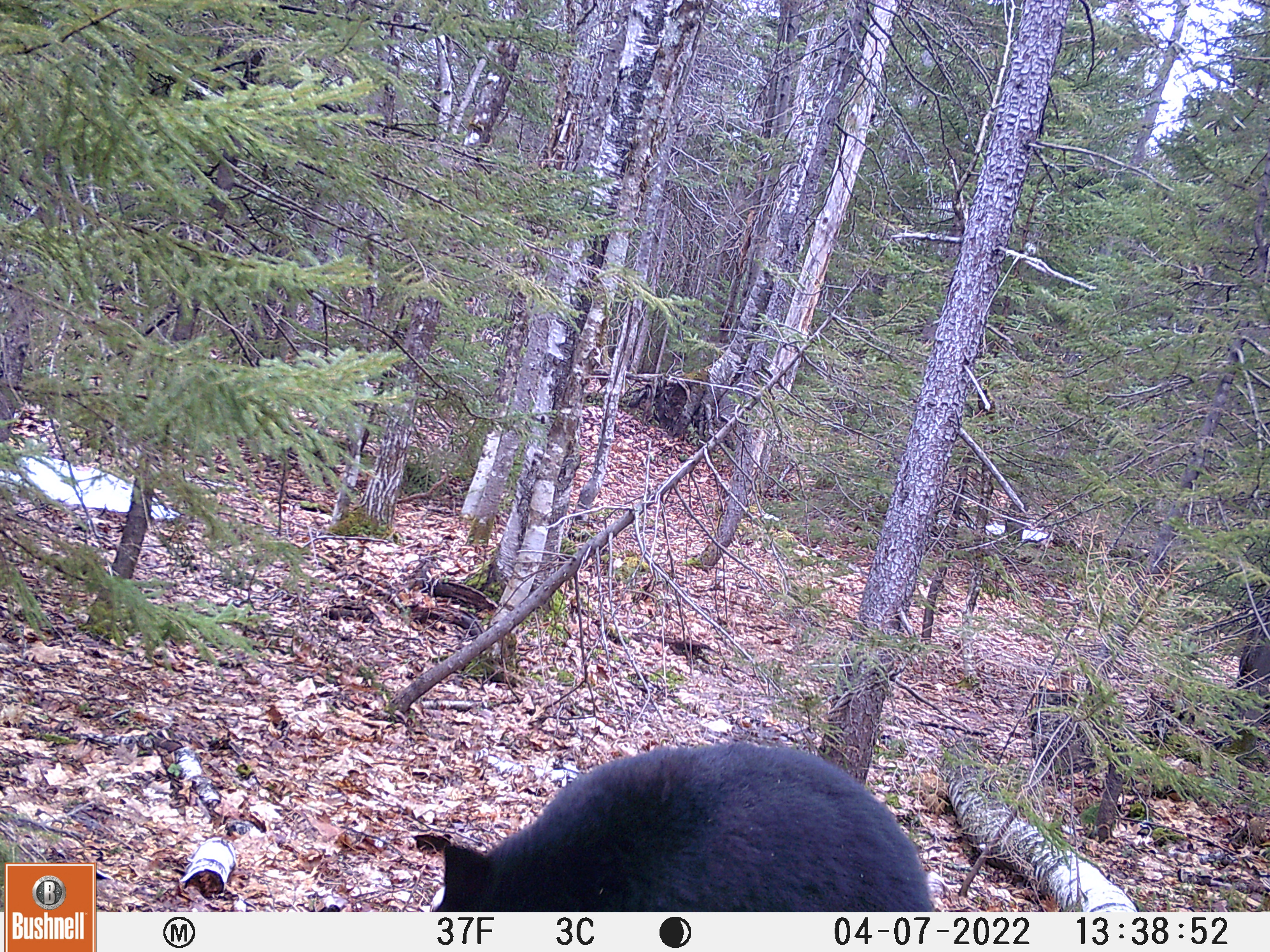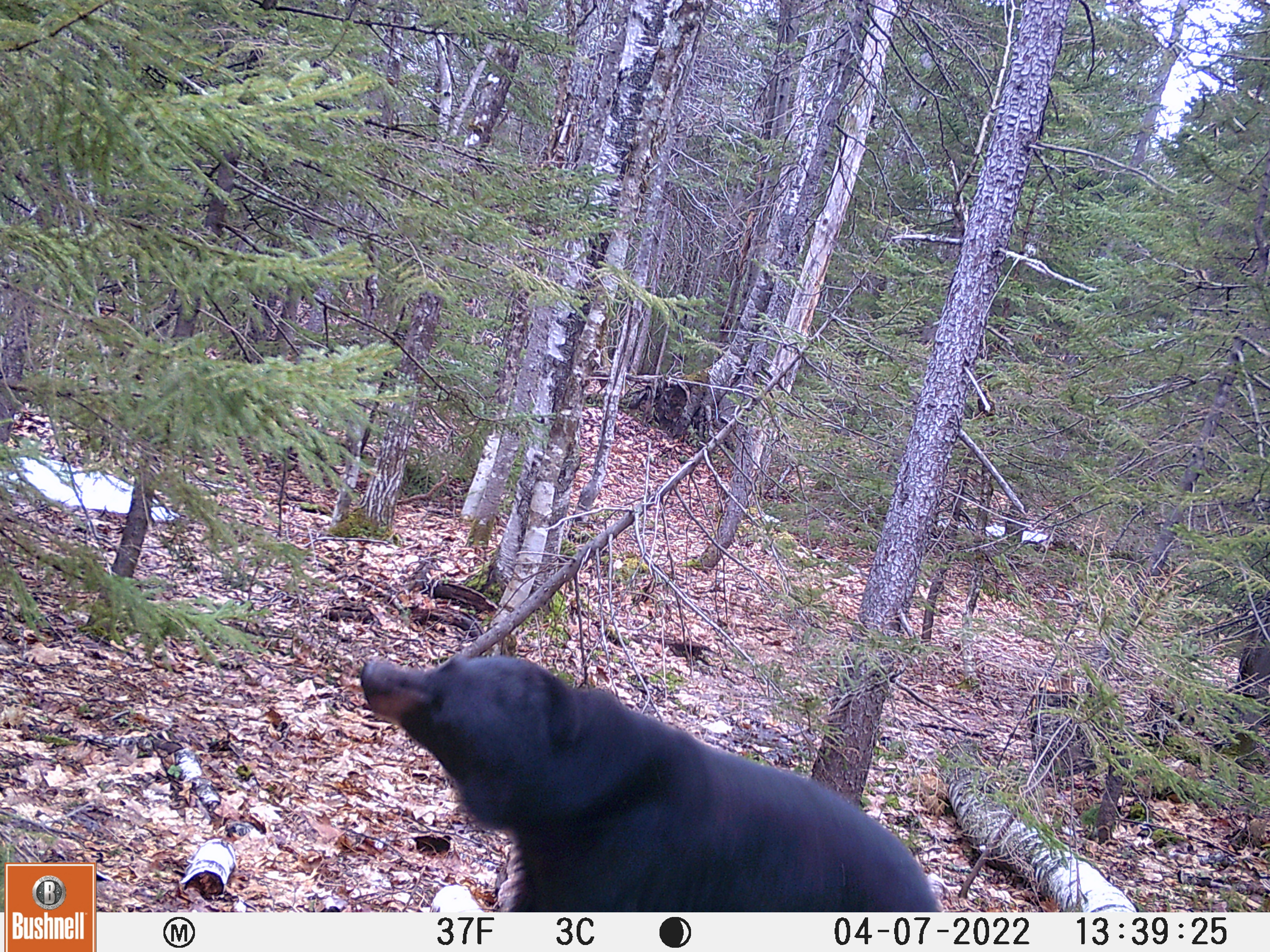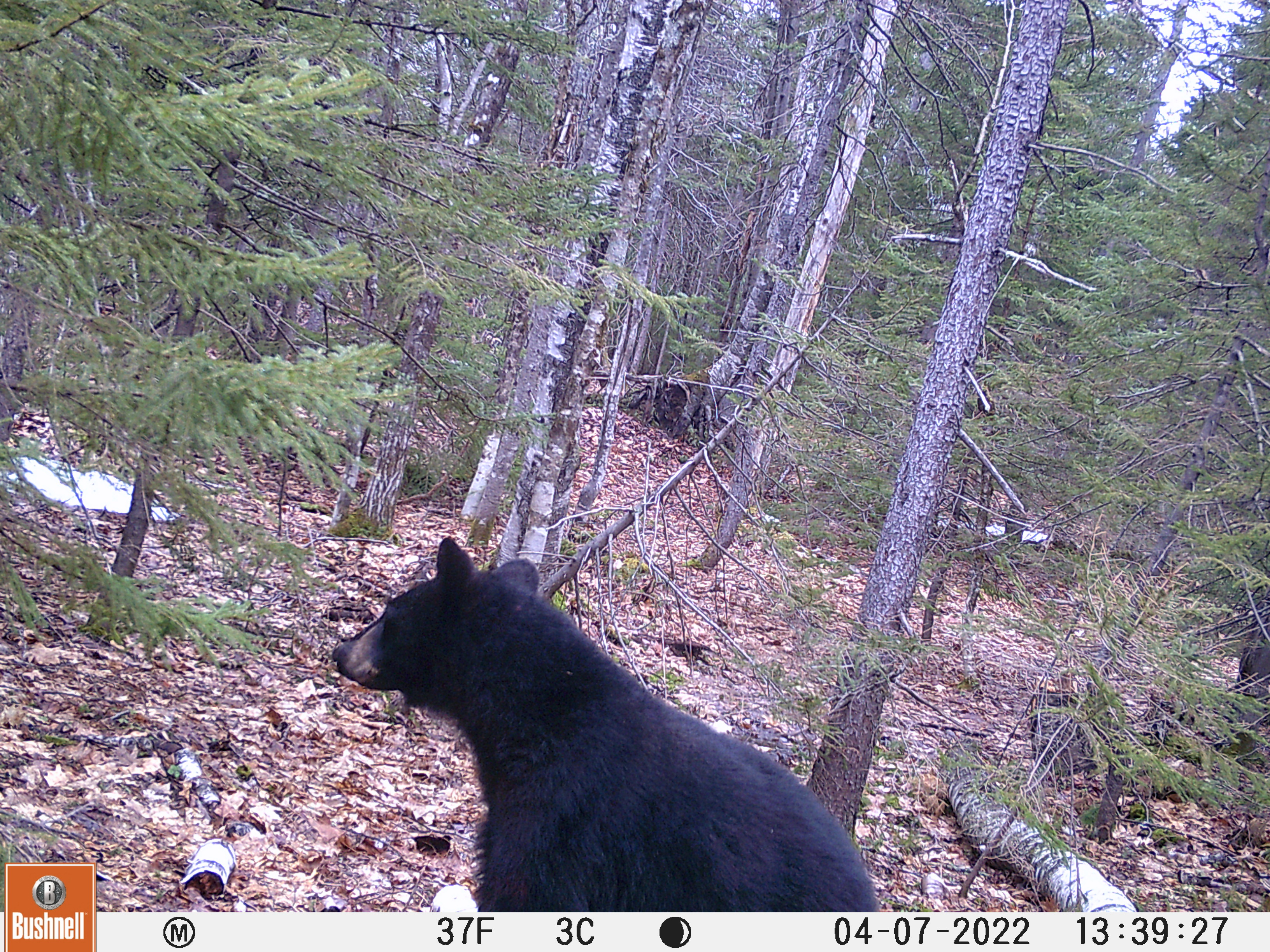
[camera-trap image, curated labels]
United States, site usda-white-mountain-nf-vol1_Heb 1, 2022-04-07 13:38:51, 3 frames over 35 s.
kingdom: Animalia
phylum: Chordata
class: Mammalia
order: Carnivora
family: Ursidae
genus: Ursus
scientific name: Ursus americanus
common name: black bear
Black bear (Ursus americanus).